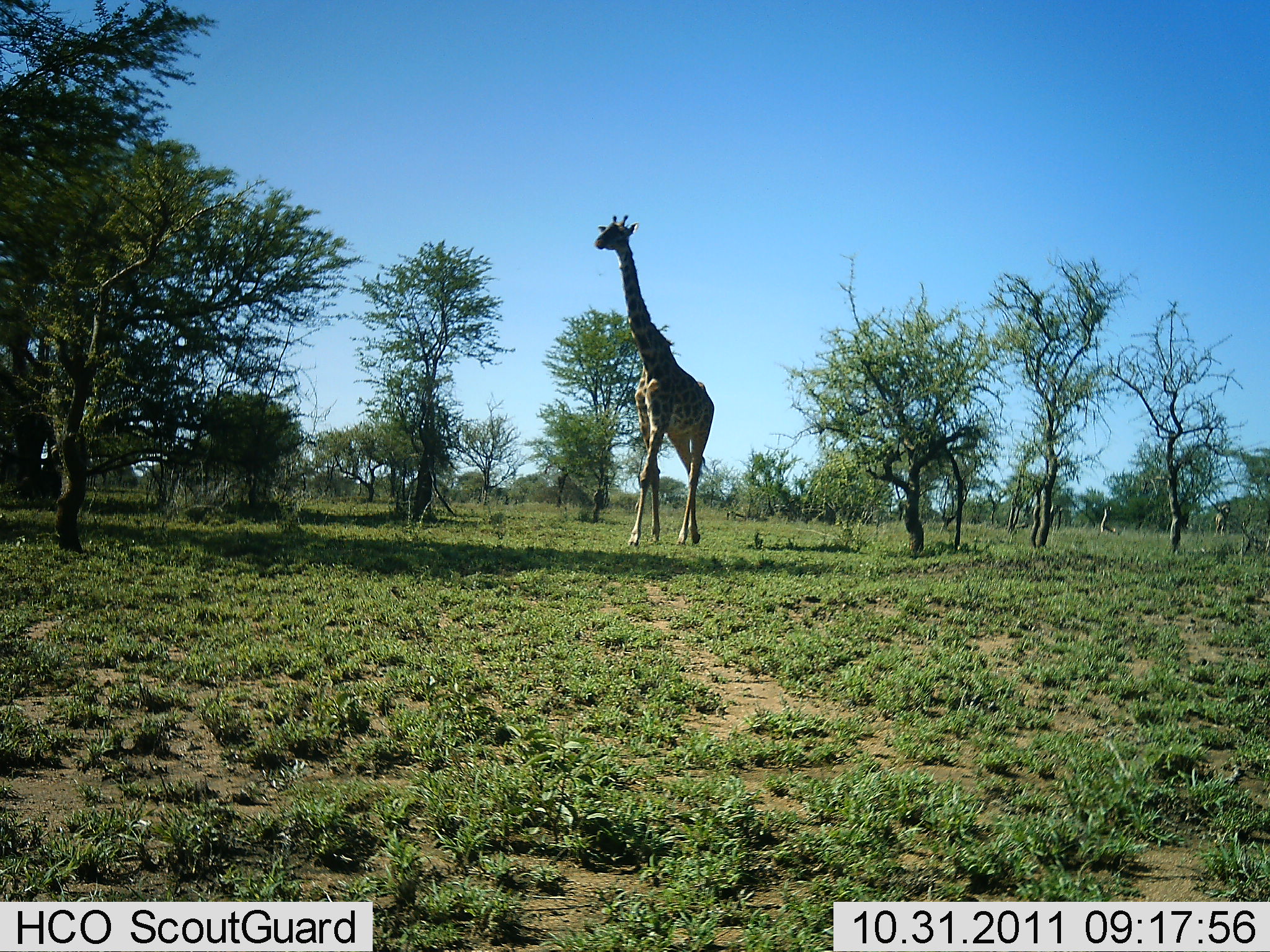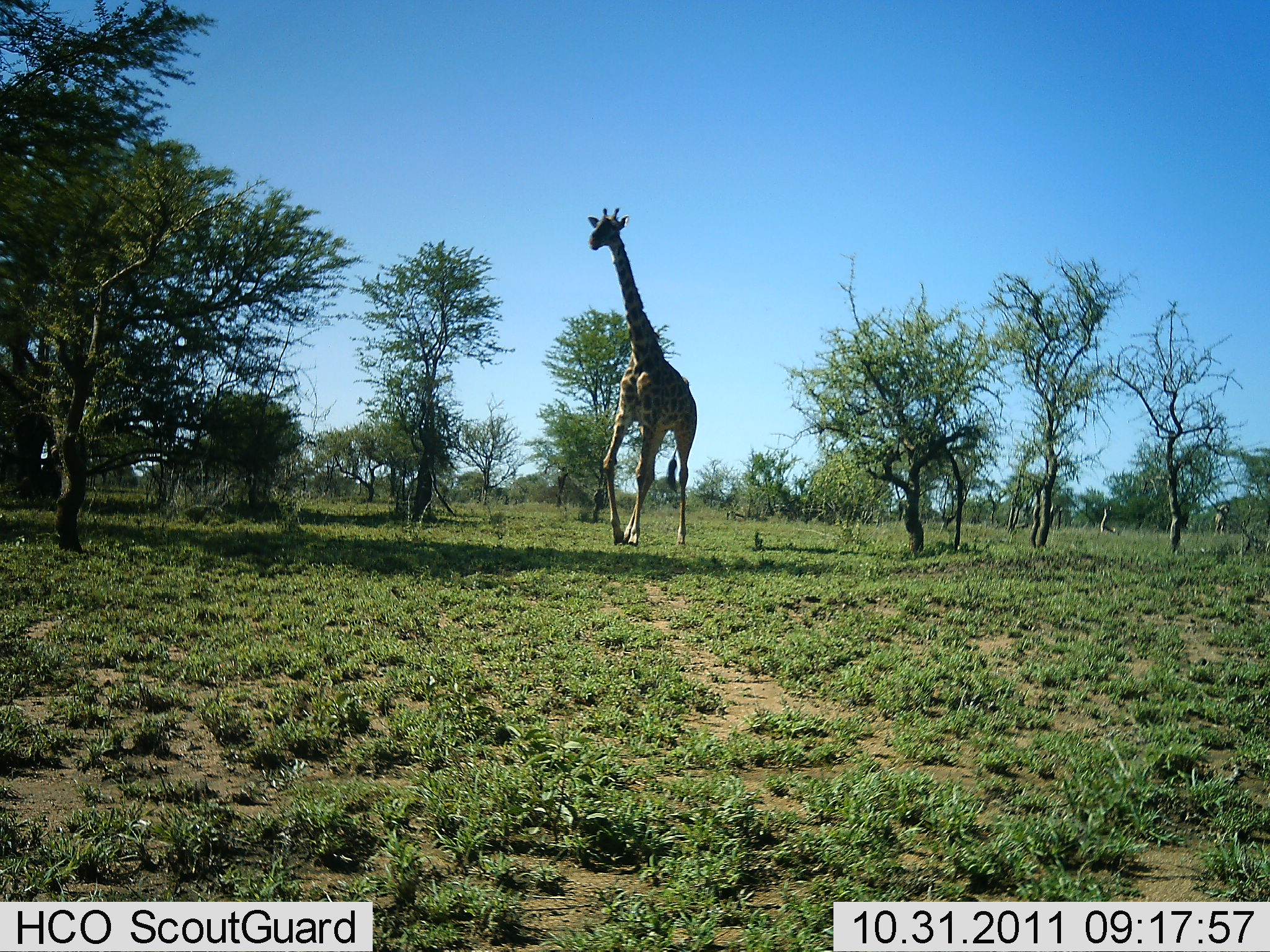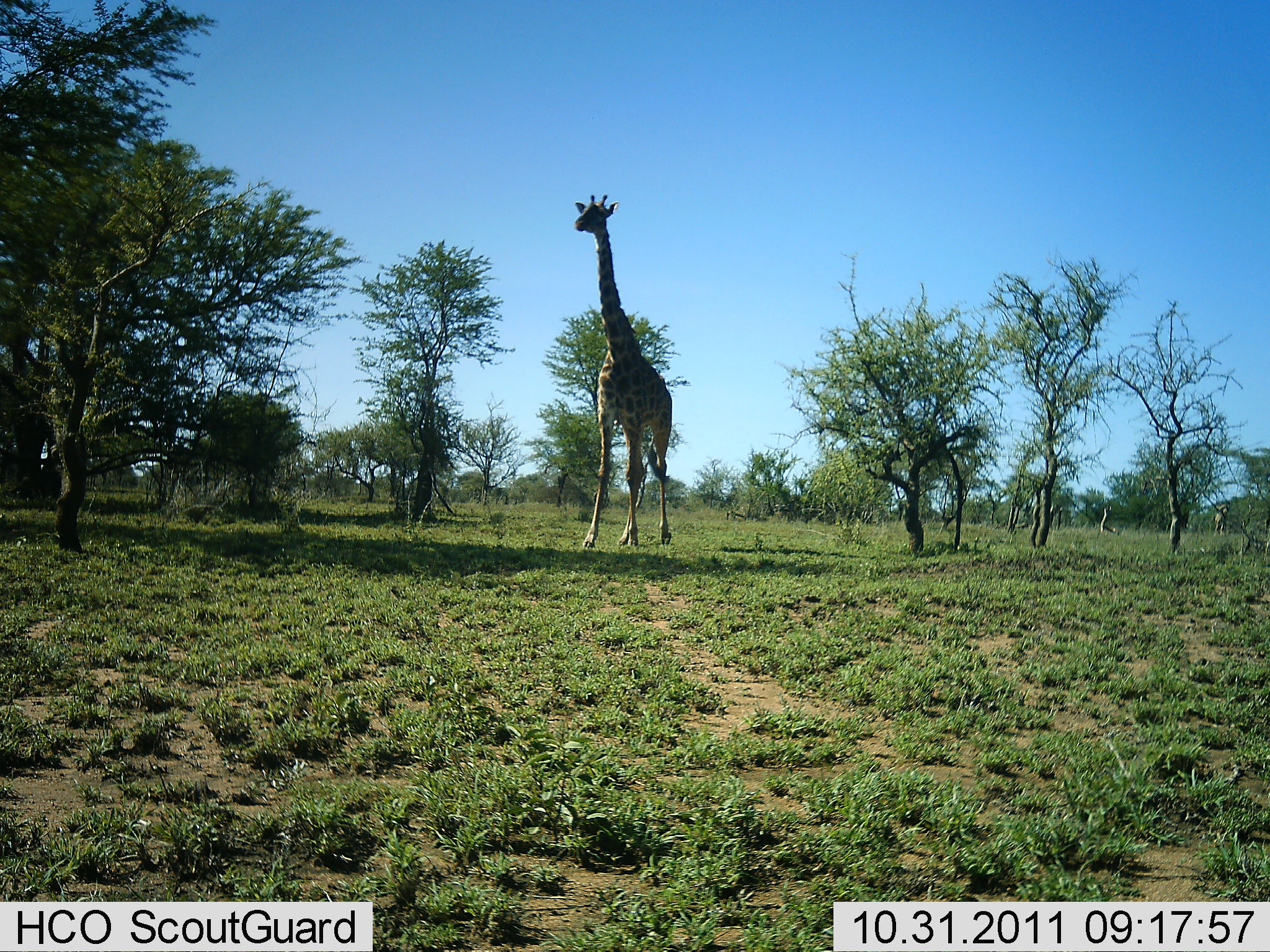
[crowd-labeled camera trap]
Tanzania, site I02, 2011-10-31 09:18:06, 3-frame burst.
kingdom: Animalia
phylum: Chordata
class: Mammalia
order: Artiodactyla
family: Giraffidae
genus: Giraffa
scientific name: Giraffa camelopardalis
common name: giraffe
Giraffe (Giraffa camelopardalis), count 1. Behavior (volunteer vote fractions): standing 0%, resting 0%, moving 100%, interacting 0%. Young present (vote fraction): 0%. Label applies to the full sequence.